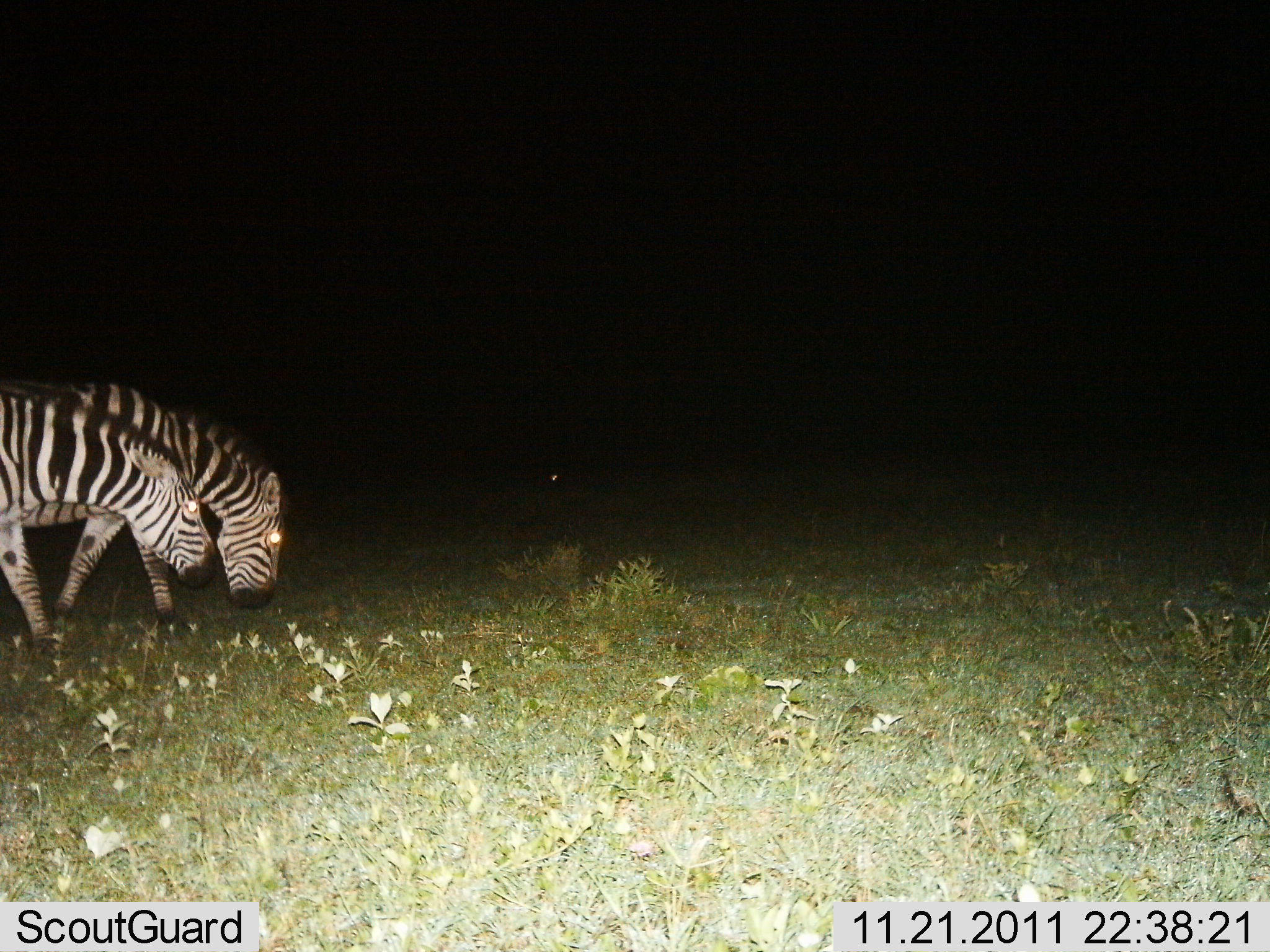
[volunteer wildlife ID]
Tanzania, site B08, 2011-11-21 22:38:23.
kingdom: Animalia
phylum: Chordata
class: Mammalia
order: Perissodactyla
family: Equidae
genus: Equus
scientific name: Equus quagga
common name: plains zebra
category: zebra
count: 2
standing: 14%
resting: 0%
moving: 14%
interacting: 7%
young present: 0%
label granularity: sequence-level